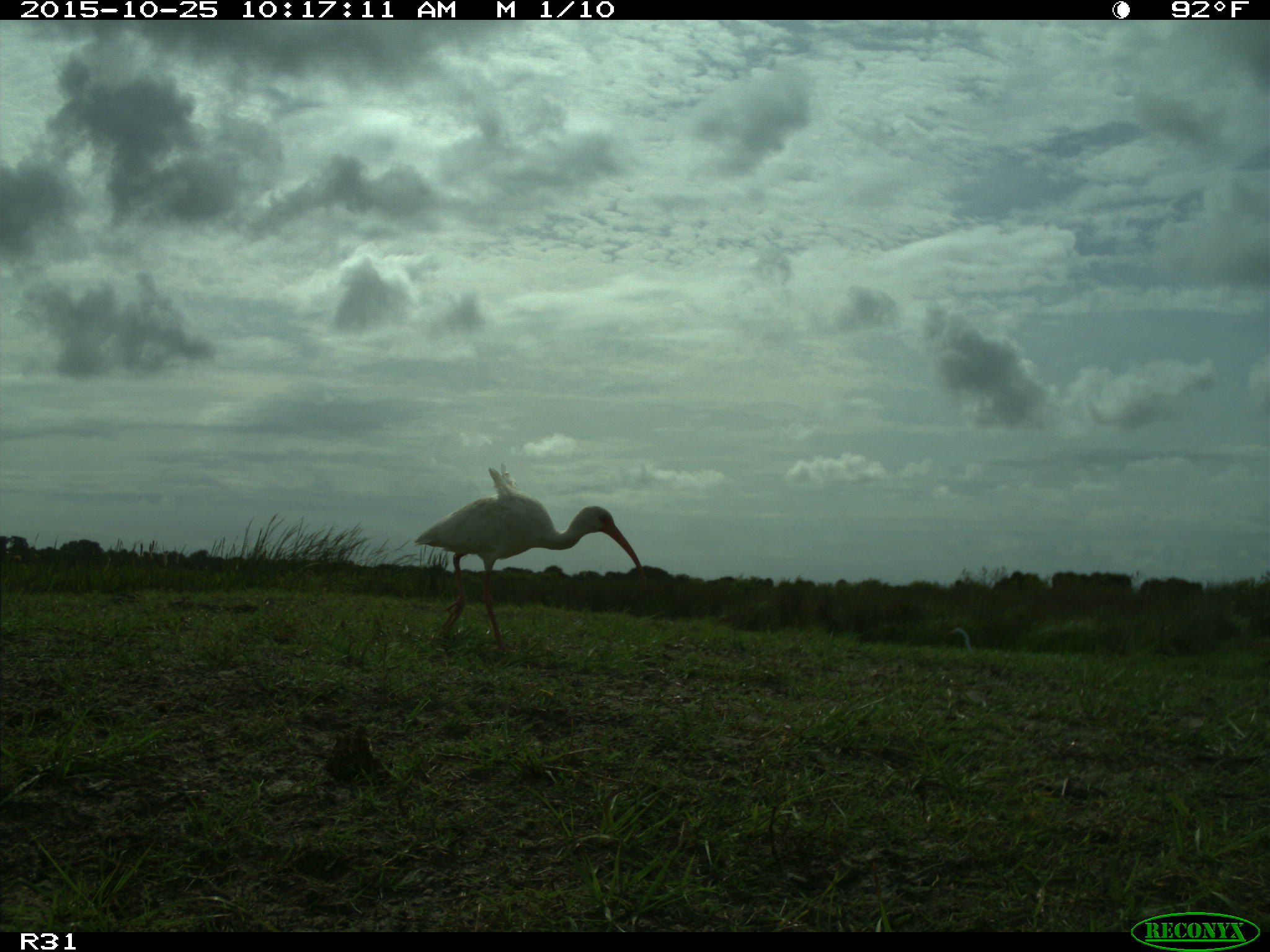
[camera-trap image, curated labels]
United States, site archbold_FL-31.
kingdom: Animalia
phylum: Chordata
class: Aves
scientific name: Aves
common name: birds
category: unidentified bird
Unidentified bird (birds) (Aves).